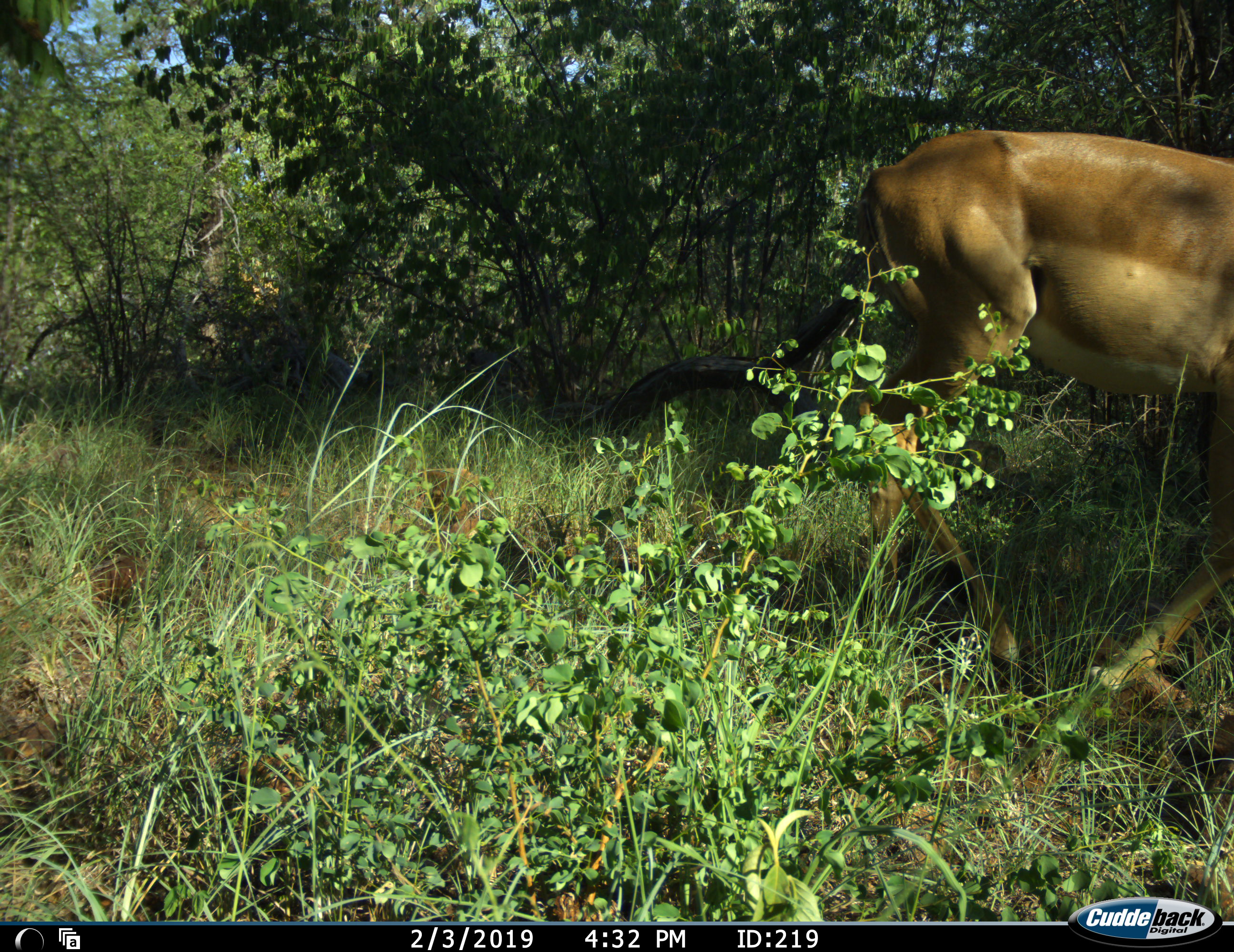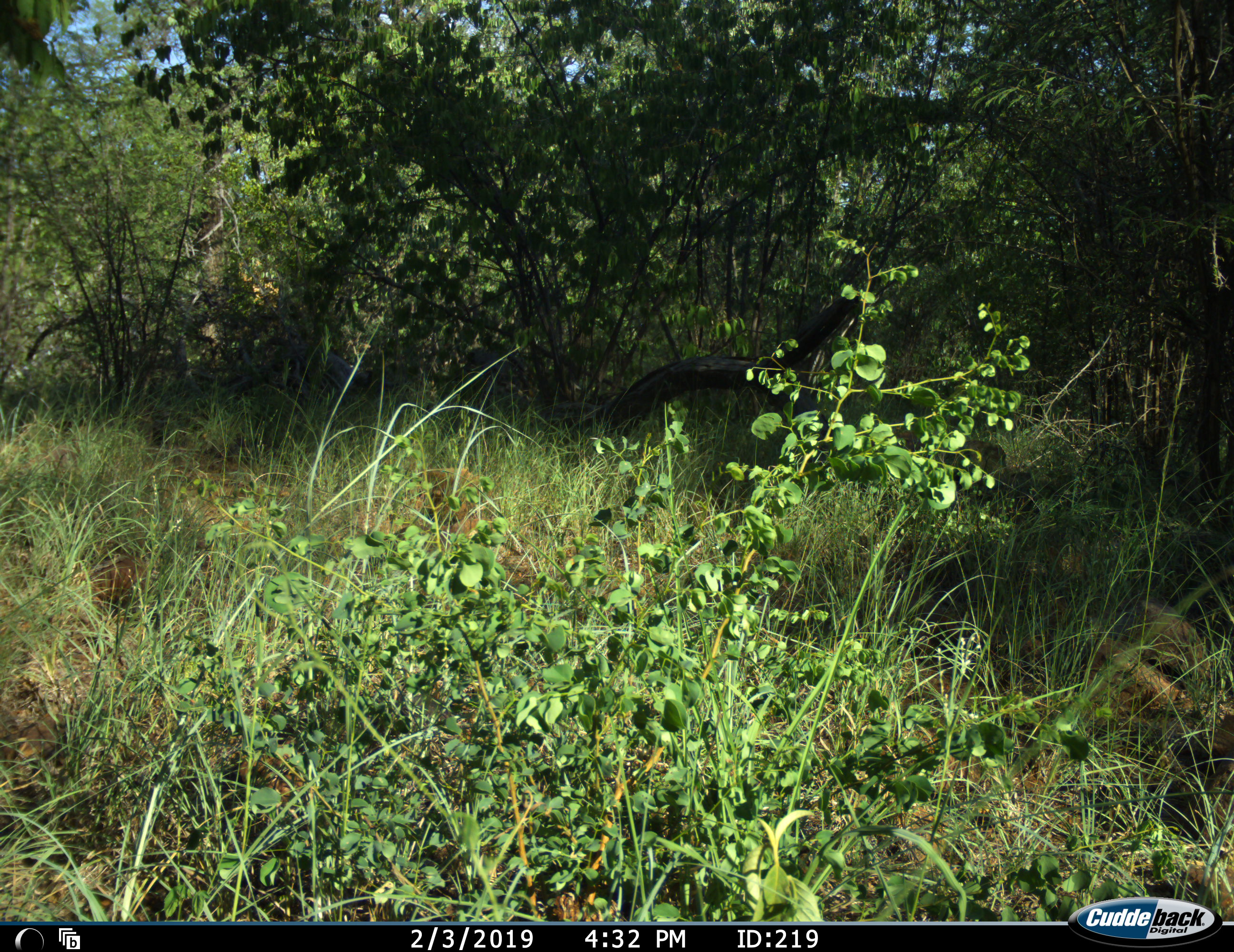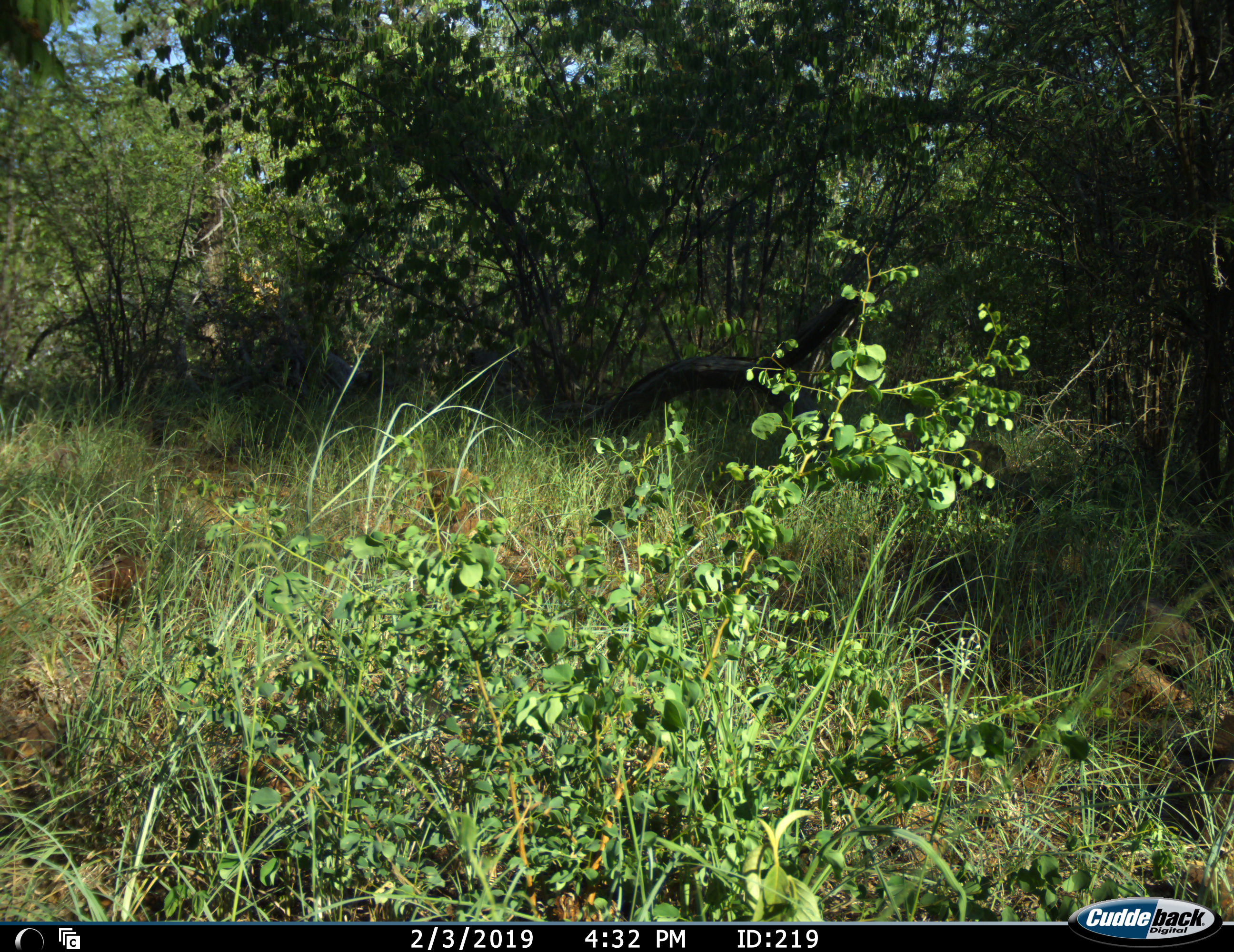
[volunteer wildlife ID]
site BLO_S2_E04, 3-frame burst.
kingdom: Animalia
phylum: Chordata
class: Mammalia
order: Artiodactyla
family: Bovidae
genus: Aepyceros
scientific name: Aepyceros melampus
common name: impala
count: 1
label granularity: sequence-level